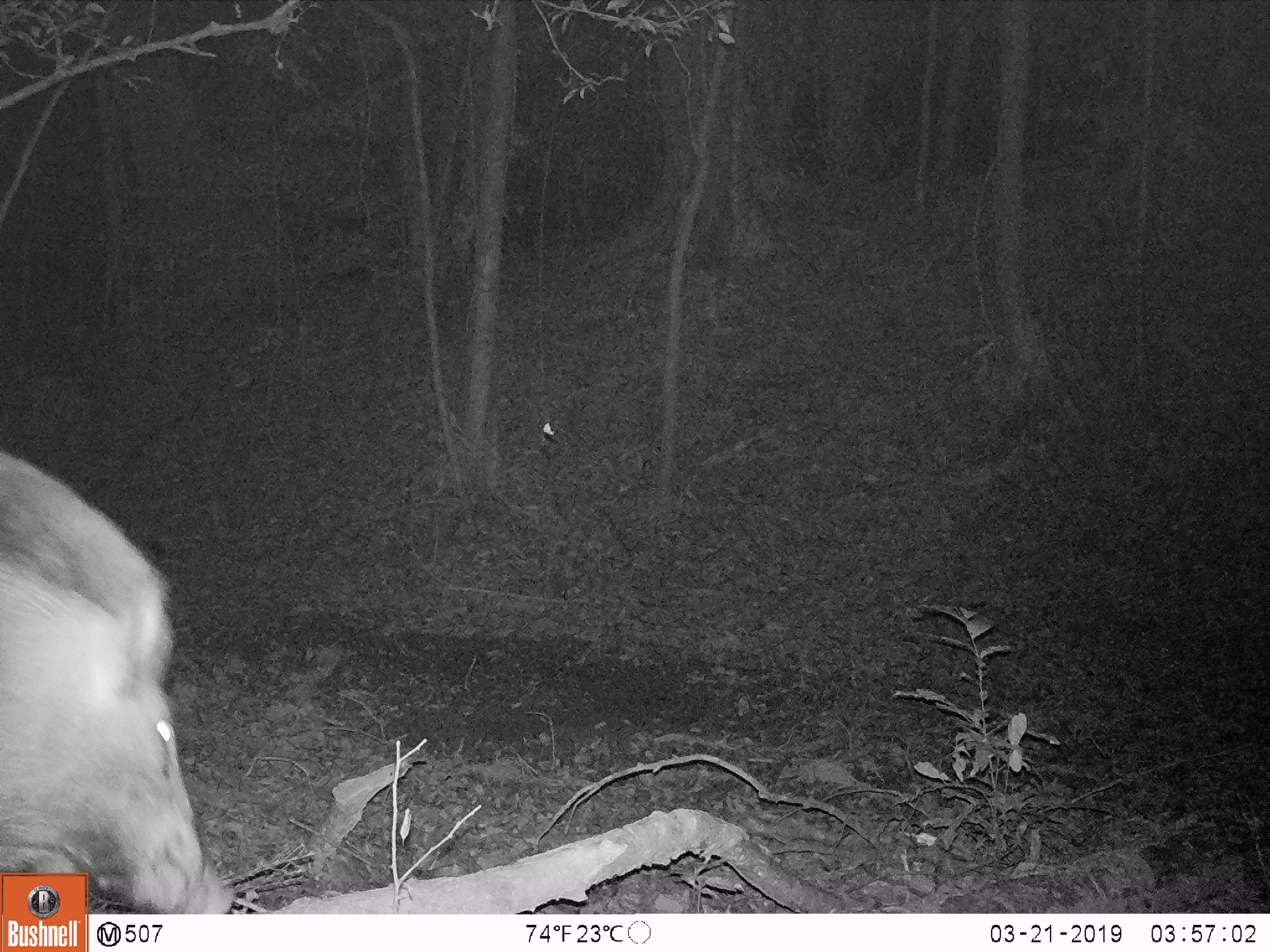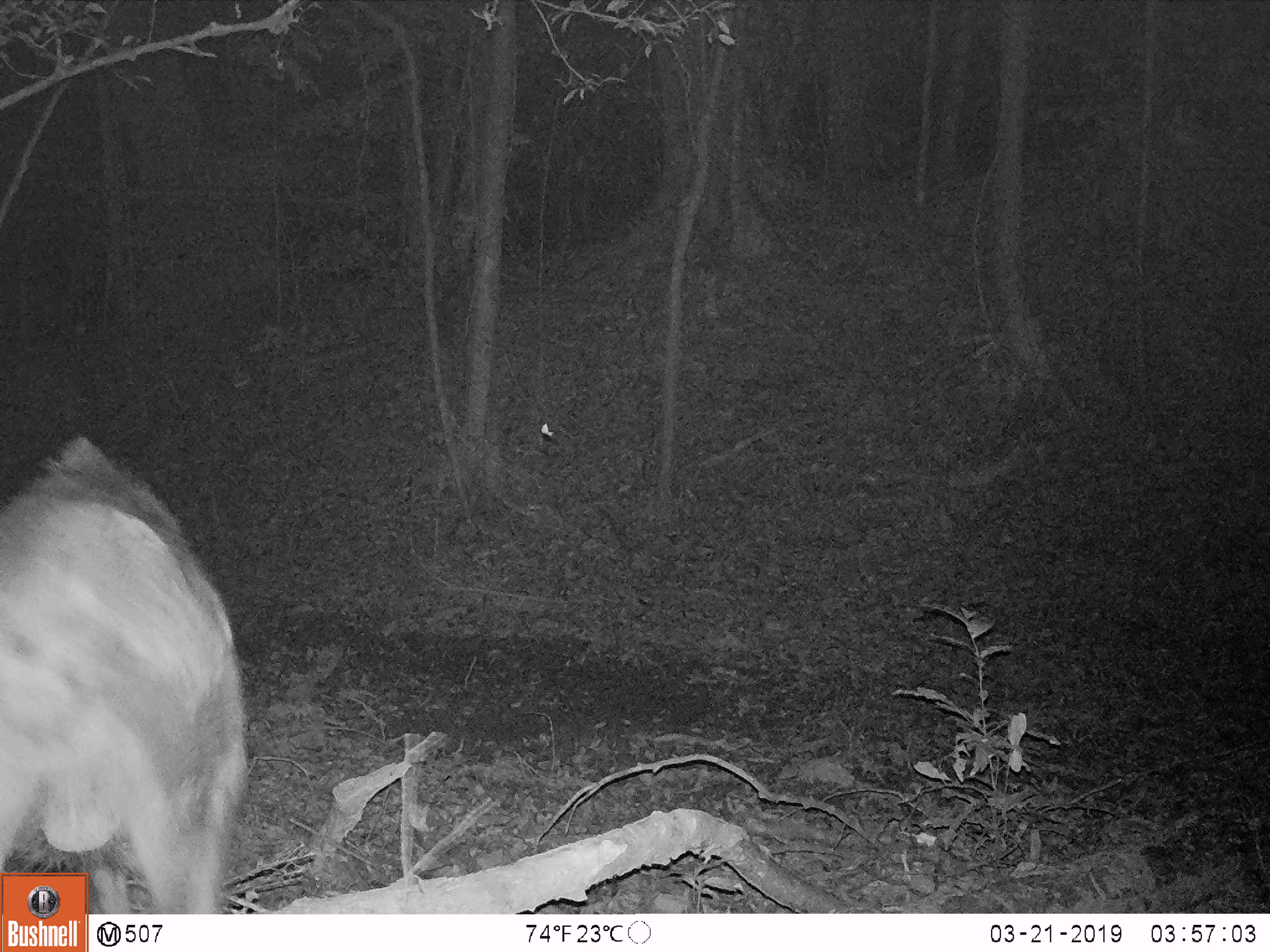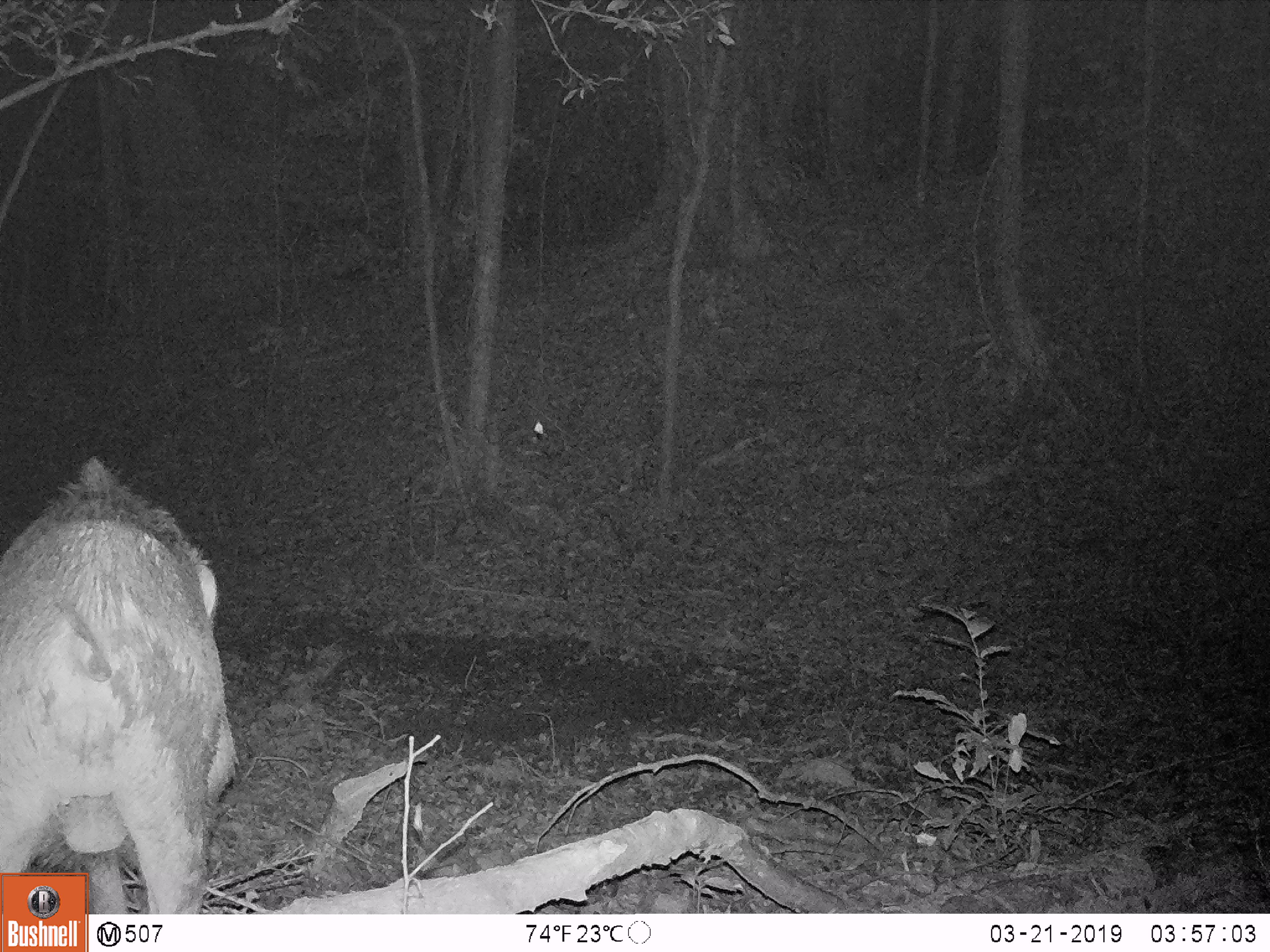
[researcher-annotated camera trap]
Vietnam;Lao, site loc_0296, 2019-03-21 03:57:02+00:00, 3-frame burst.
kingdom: Animalia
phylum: Chordata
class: Mammalia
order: Artiodactyla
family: Suidae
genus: Sus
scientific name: Sus scrofa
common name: eurasian wild pig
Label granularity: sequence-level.